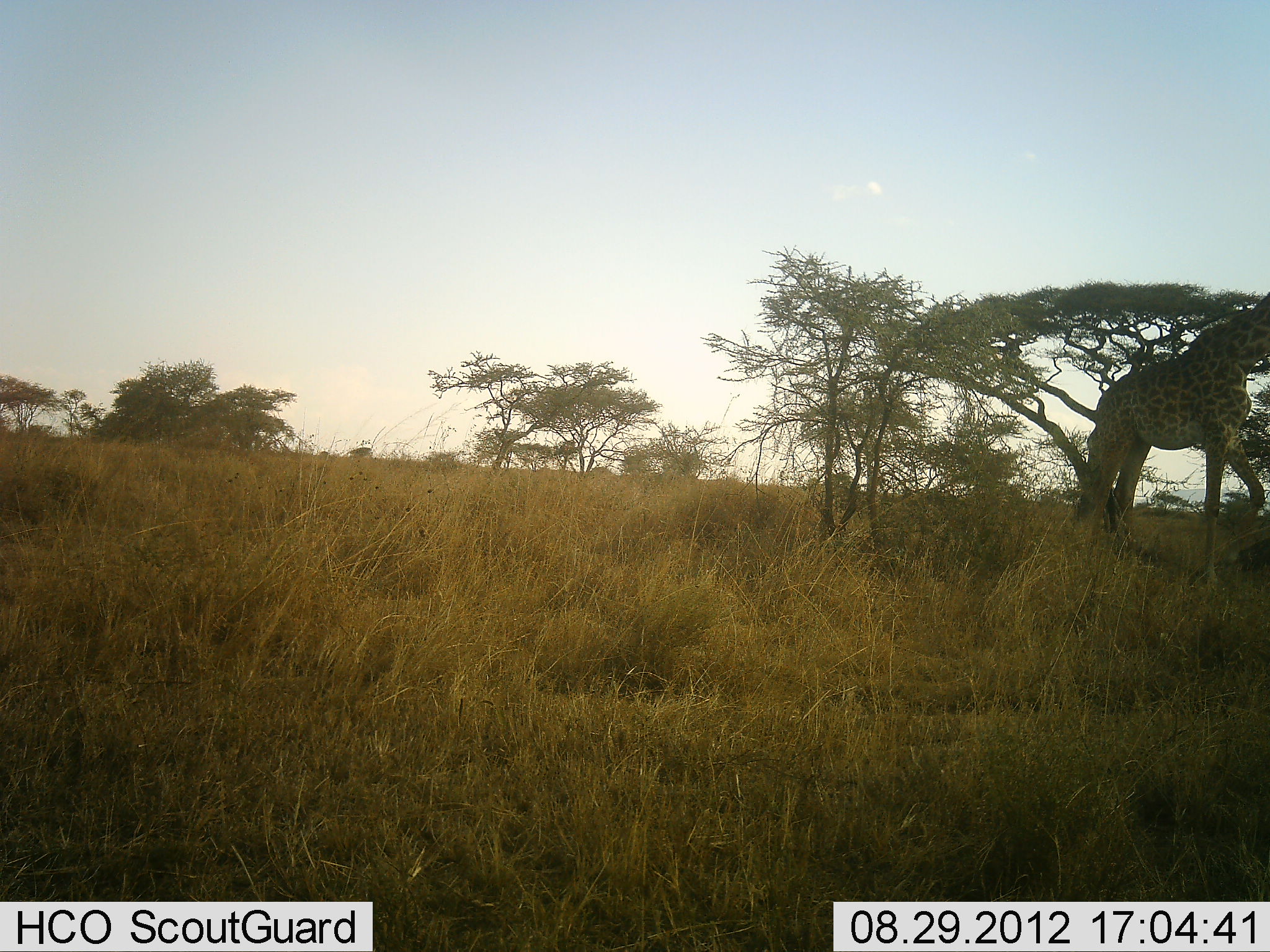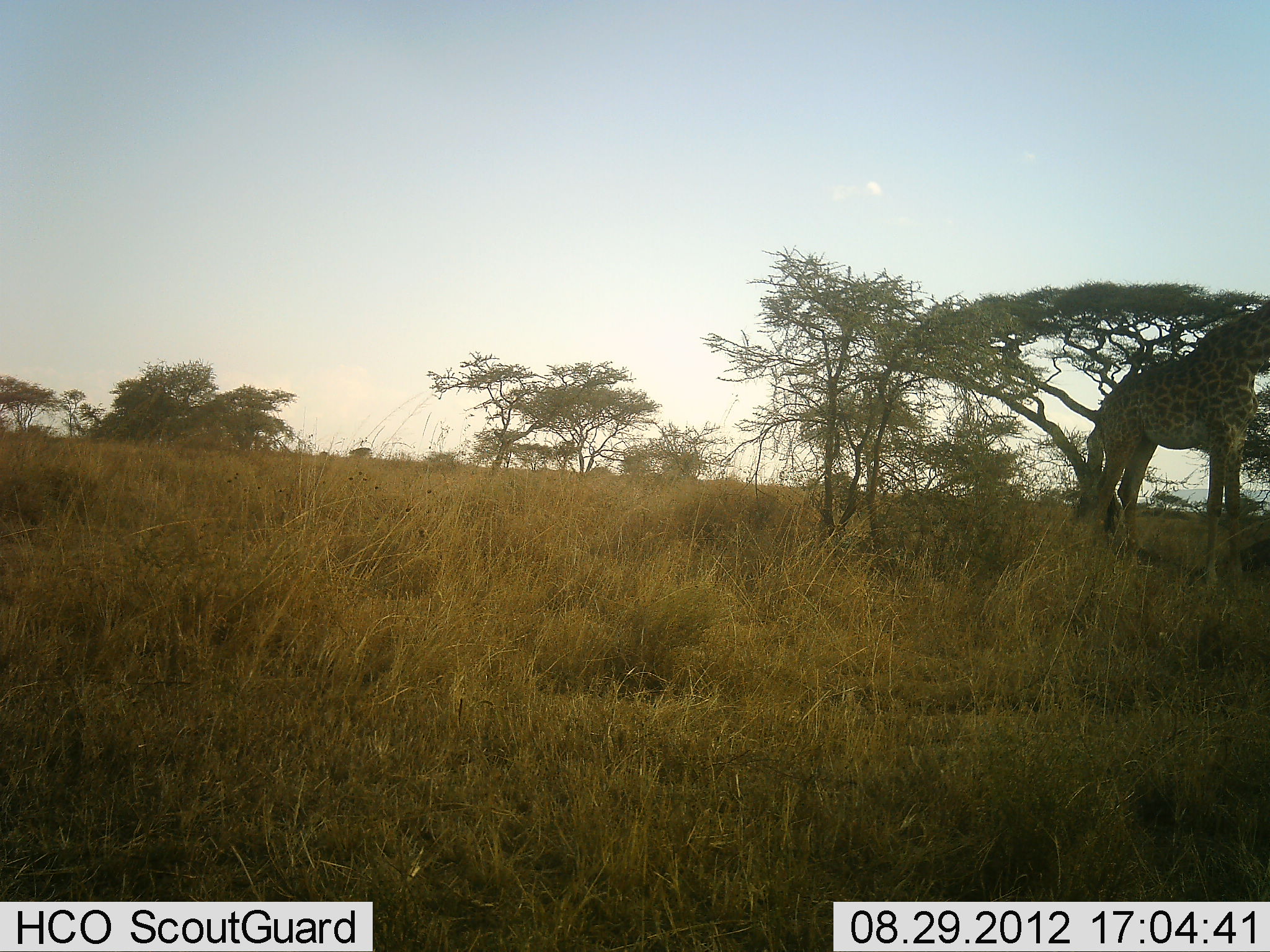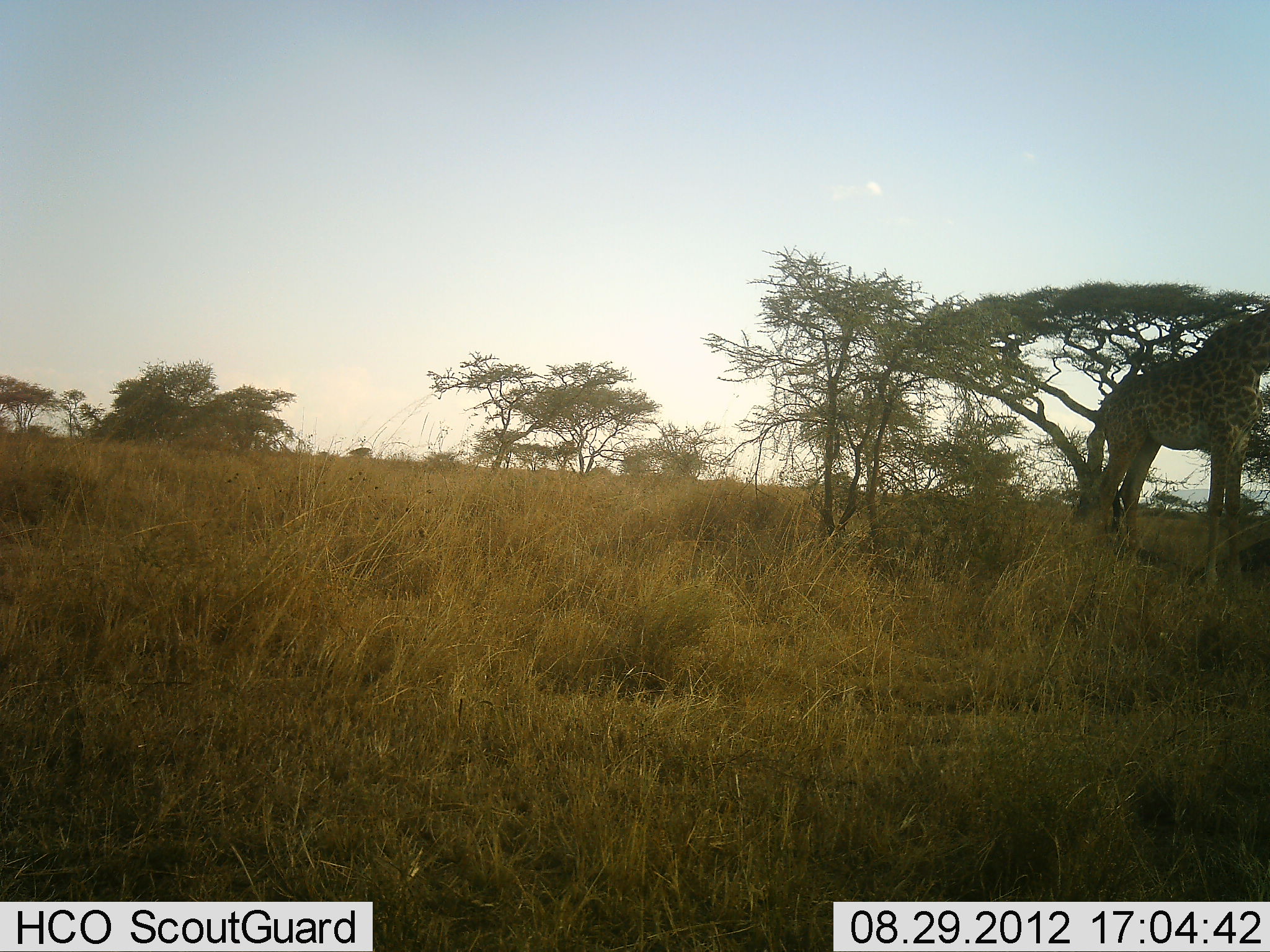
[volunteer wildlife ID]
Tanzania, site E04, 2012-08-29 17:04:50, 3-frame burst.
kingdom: Animalia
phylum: Chordata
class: Mammalia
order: Artiodactyla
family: Giraffidae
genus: Giraffa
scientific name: Giraffa camelopardalis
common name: giraffe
Giraffe (Giraffa camelopardalis), count 1. Behavior (volunteer vote fractions): standing 70%, resting 0%, moving 20%, interacting 0%. Young present (vote fraction): 0%. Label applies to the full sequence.